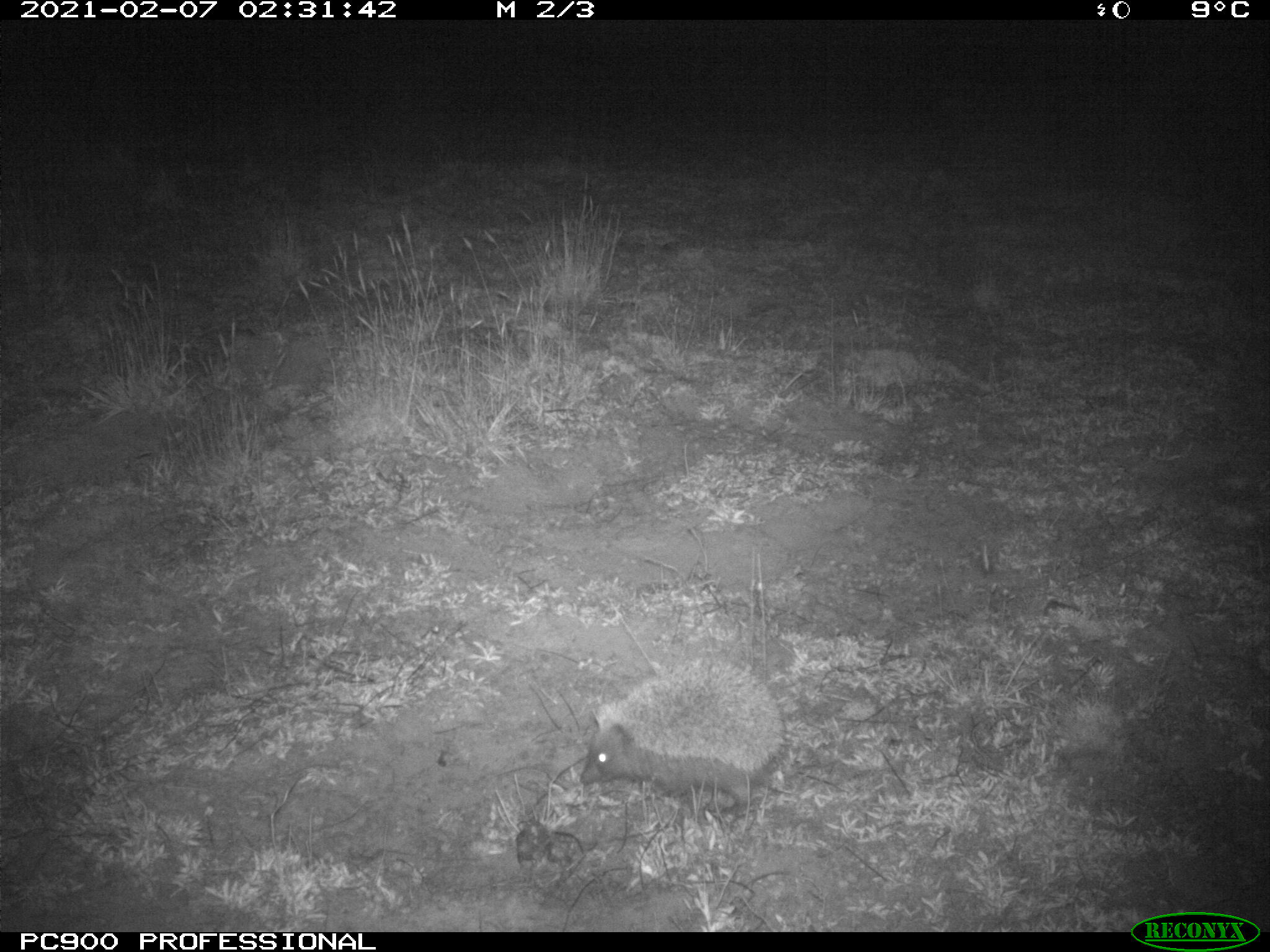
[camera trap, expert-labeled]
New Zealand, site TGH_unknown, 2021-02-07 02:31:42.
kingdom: Animalia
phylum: Chordata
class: Mammalia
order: Eulipotyphla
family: Erinaceidae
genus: Erinaceus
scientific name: Erinaceus europaeus europaeus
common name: european hedgehog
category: hedgehog